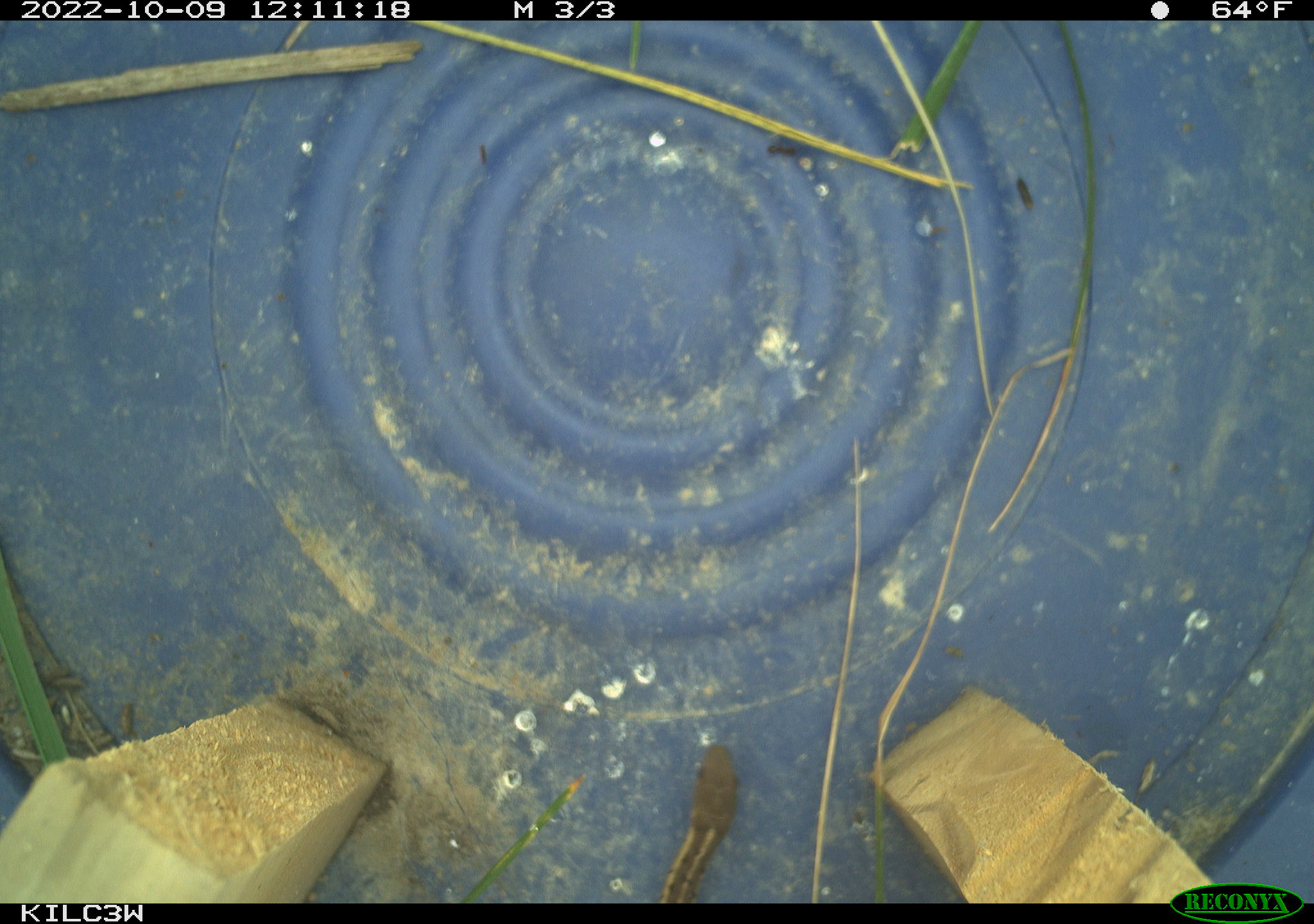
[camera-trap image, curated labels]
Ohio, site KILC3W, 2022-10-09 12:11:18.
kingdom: Animalia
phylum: Chordata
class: Reptilia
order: Squamata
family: Colubridae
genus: Thamnophis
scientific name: Thamnophis sirtalis sirtalis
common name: eastern gartersnake